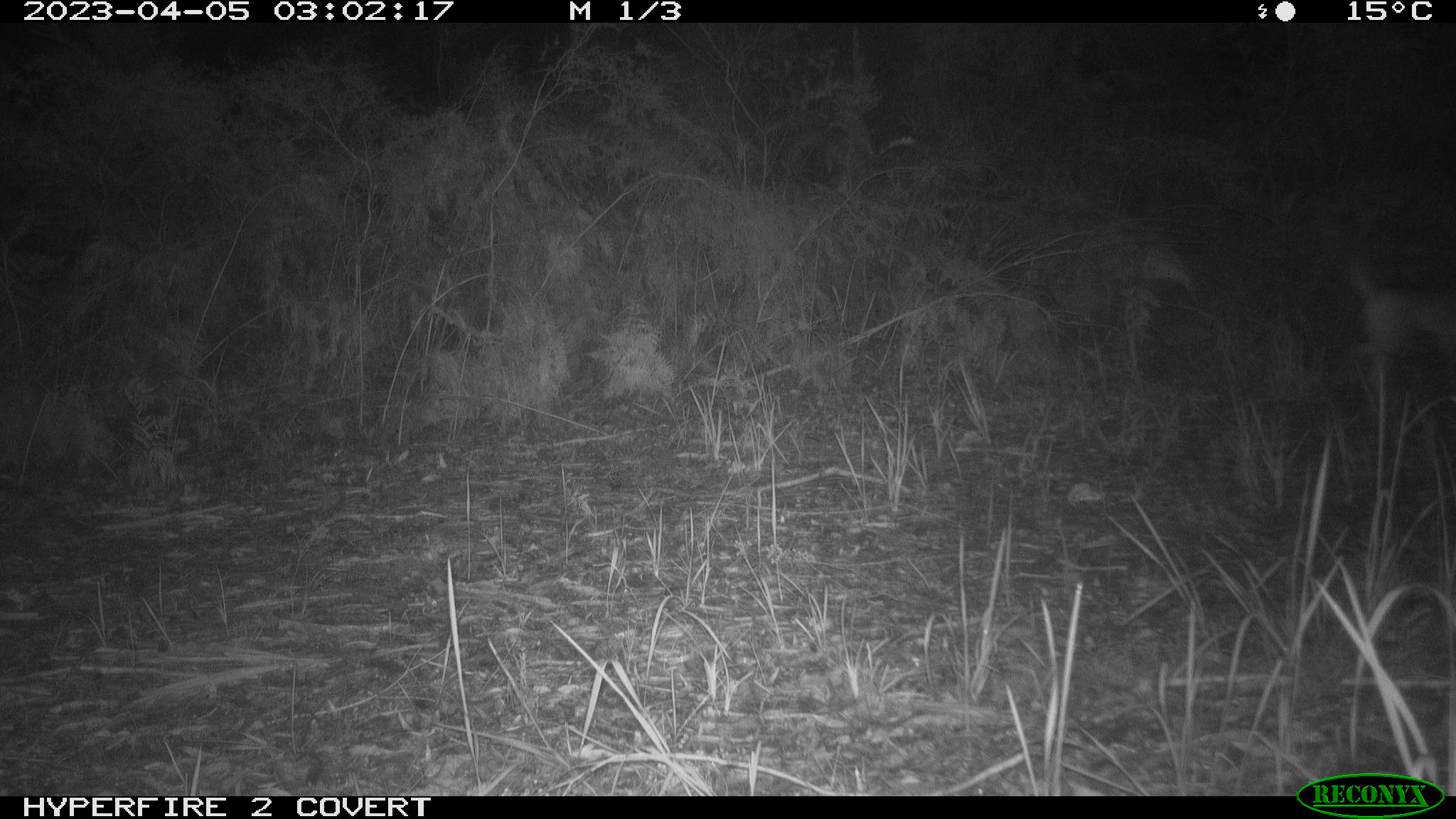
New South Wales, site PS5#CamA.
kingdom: Animalia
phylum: Chordata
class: Mammalia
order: Carnivora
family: Canidae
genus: Canis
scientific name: Canis familiaris dingo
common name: dingo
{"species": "dingo (Canis familiaris dingo)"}